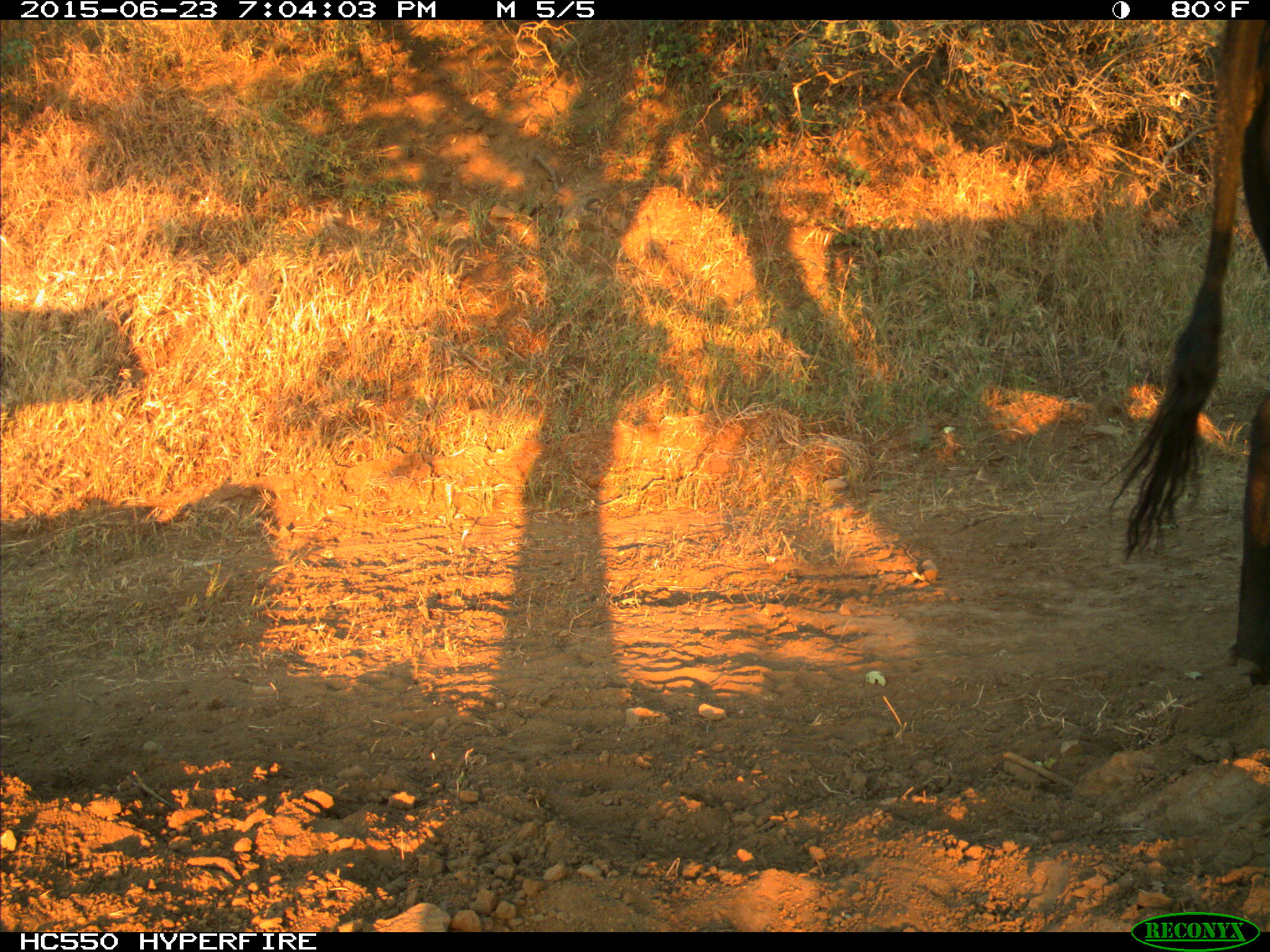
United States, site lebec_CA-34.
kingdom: Animalia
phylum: Chordata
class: Mammalia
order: Artiodactyla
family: Bovidae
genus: Bos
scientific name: Bos taurus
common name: domestic cow